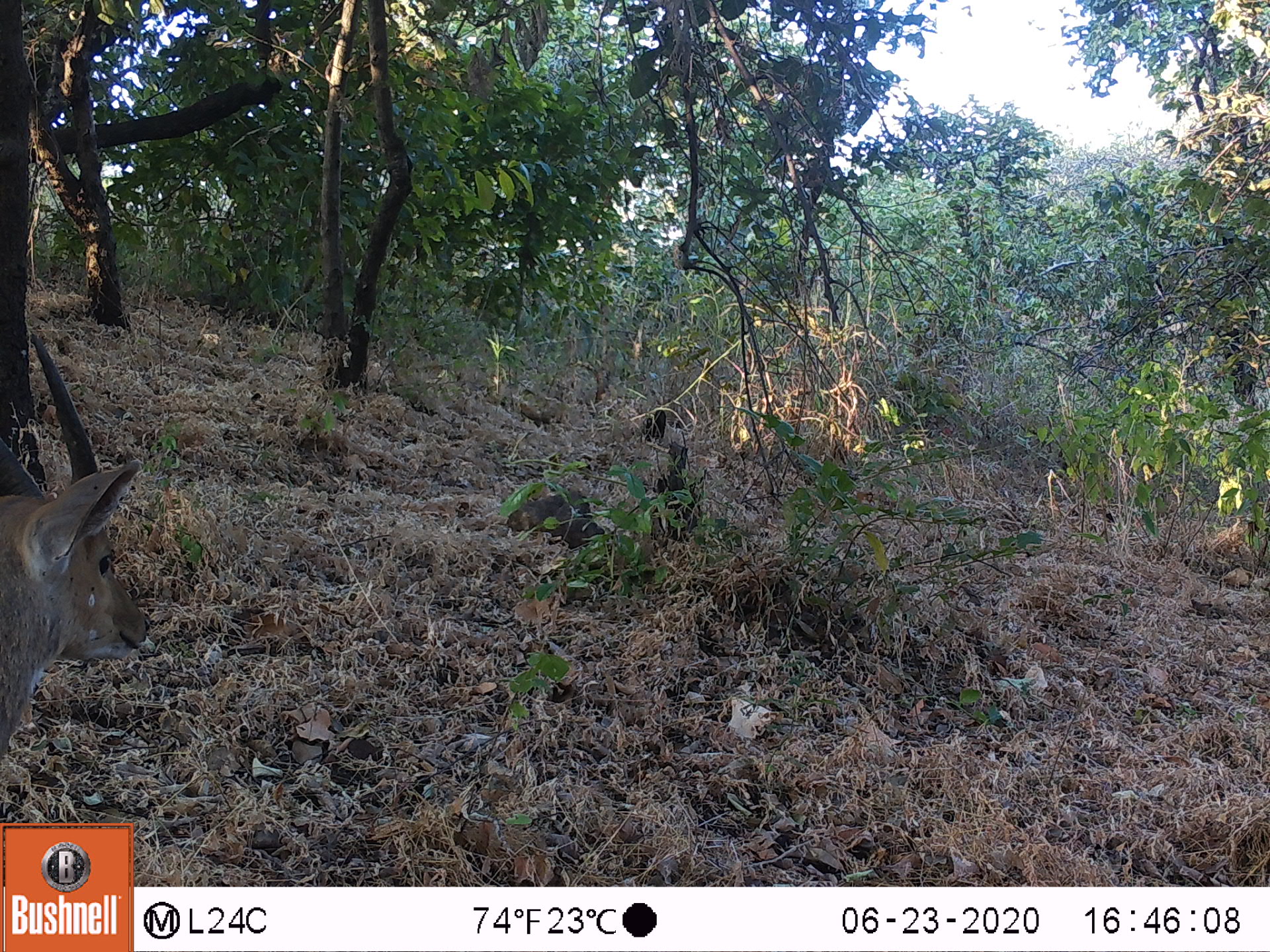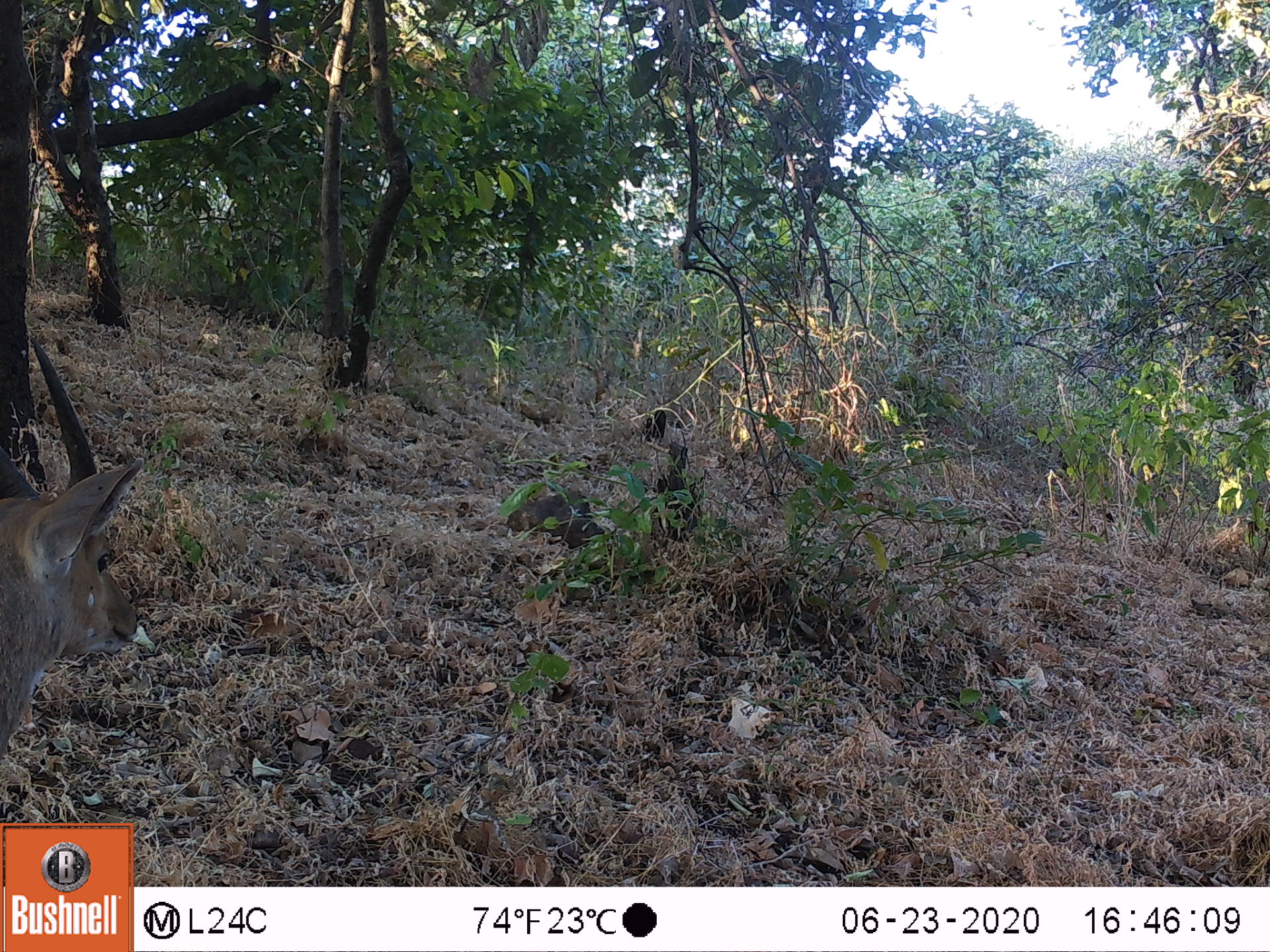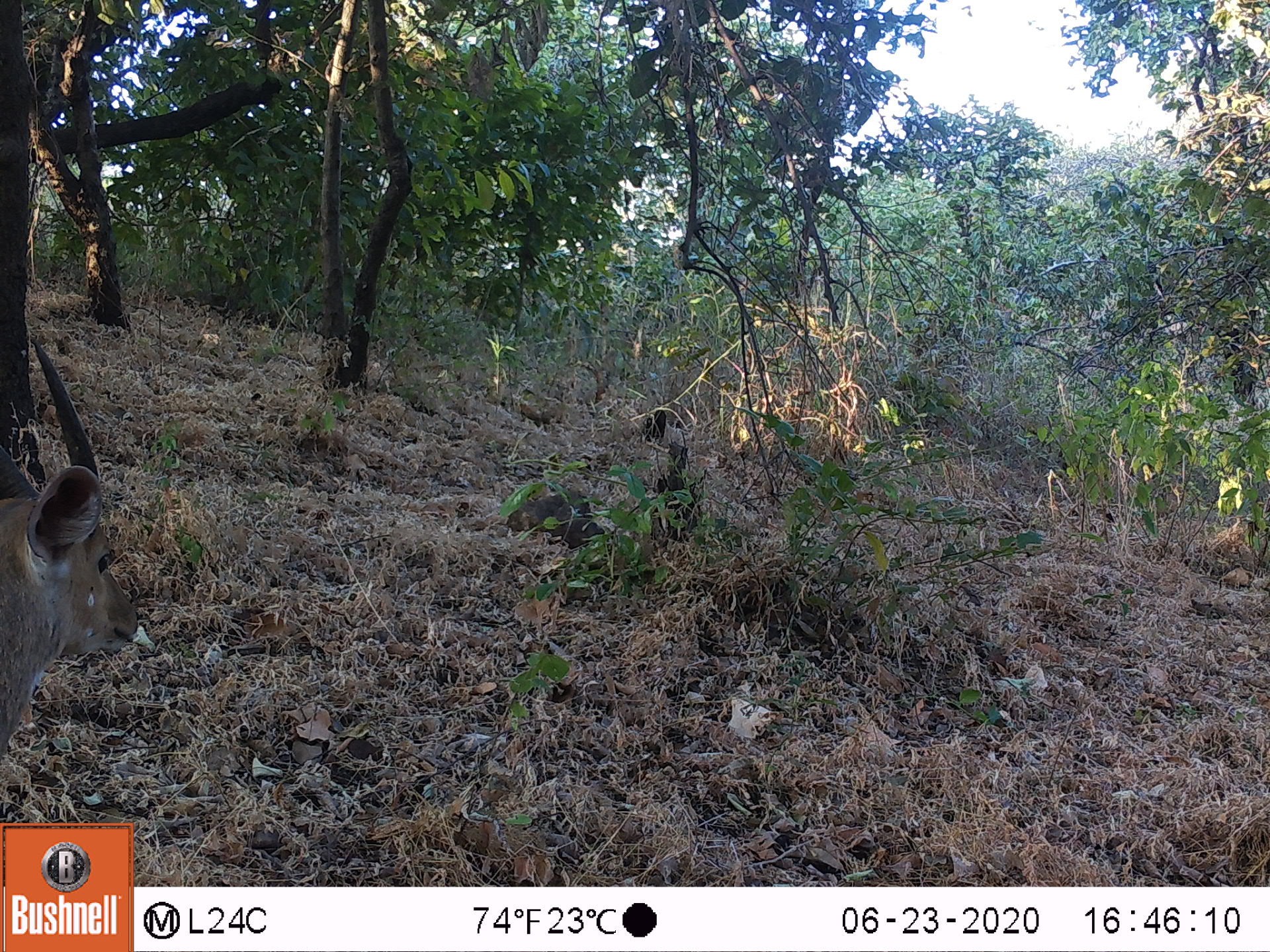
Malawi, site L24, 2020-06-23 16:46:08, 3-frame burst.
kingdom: Animalia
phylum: Chordata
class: Mammalia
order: Artiodactyla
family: Bovidae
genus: Tragelaphus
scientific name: Tragelaphus sylvaticus sylvaticus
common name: cape bushbuck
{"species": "cape bushbuck (Tragelaphus sylvaticus sylvaticus)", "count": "1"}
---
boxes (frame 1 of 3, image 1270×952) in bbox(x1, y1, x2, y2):
cape bushbuck: bbox(0, 333, 156, 768)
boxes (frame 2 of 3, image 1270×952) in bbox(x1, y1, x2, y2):
cape bushbuck: bbox(0, 336, 146, 767)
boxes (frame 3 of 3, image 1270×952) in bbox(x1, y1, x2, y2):
cape bushbuck: bbox(0, 327, 146, 773)